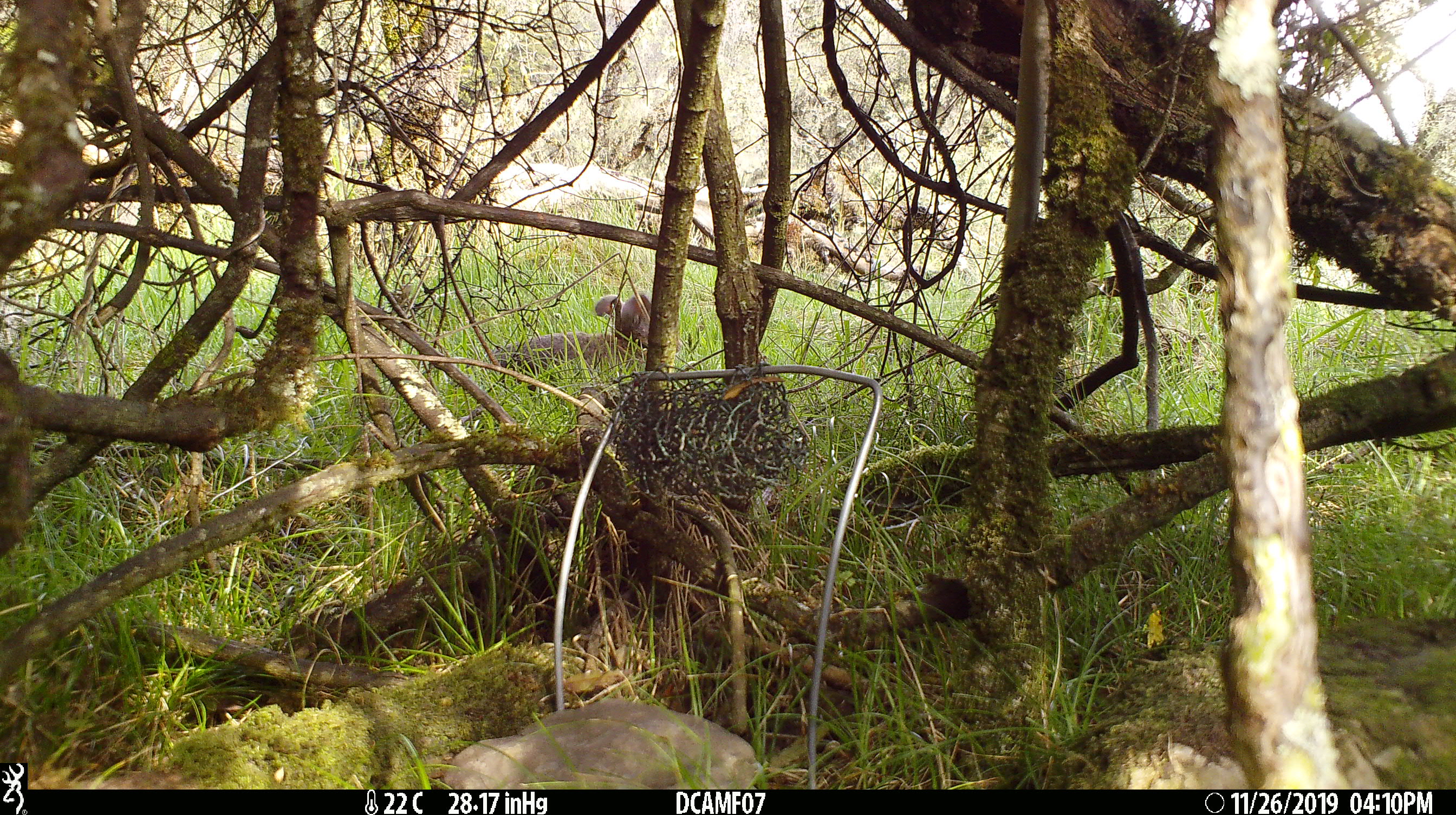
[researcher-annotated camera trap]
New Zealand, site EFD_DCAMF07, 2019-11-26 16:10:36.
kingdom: Animalia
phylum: Chordata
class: Mammalia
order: Lagomorpha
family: Leporidae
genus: Oryctolagus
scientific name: Oryctolagus cuniculus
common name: european rabbit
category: rabbit